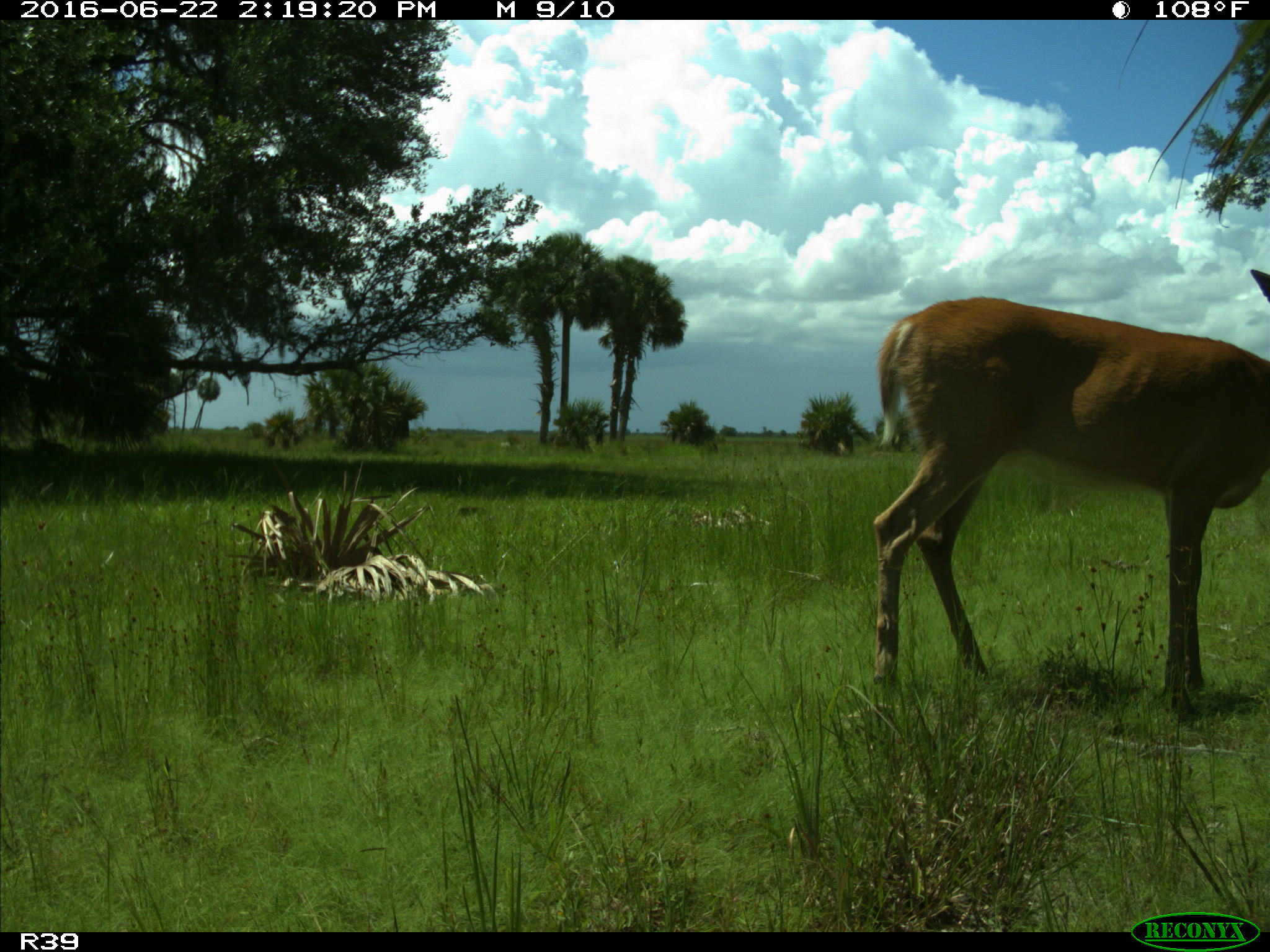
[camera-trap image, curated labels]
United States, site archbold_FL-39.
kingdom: Animalia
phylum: Chordata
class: Mammalia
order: Artiodactyla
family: Cervidae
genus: Odocoileus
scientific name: Odocoileus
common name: deer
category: unidentified deer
Unidentified deer (deer) (Odocoileus).